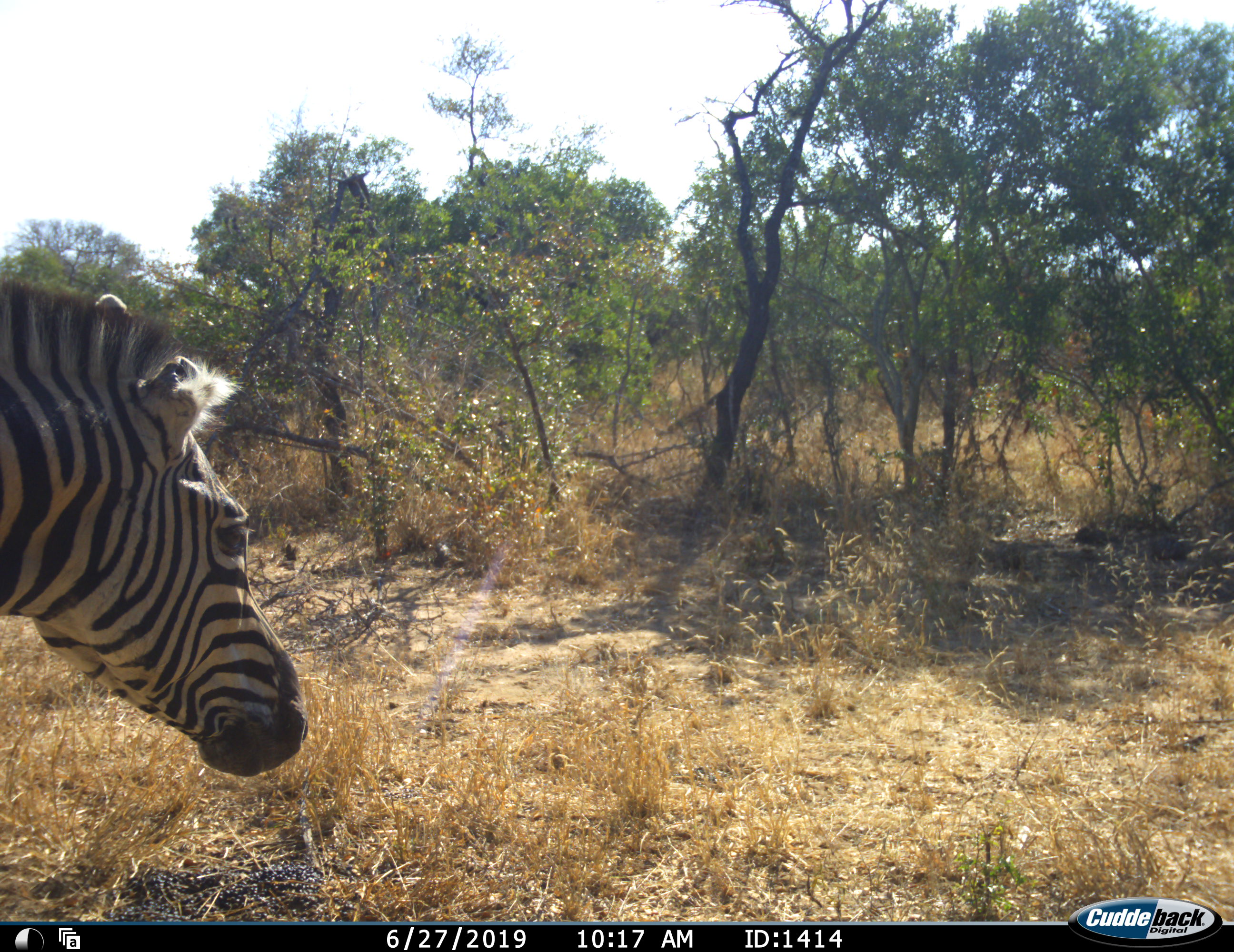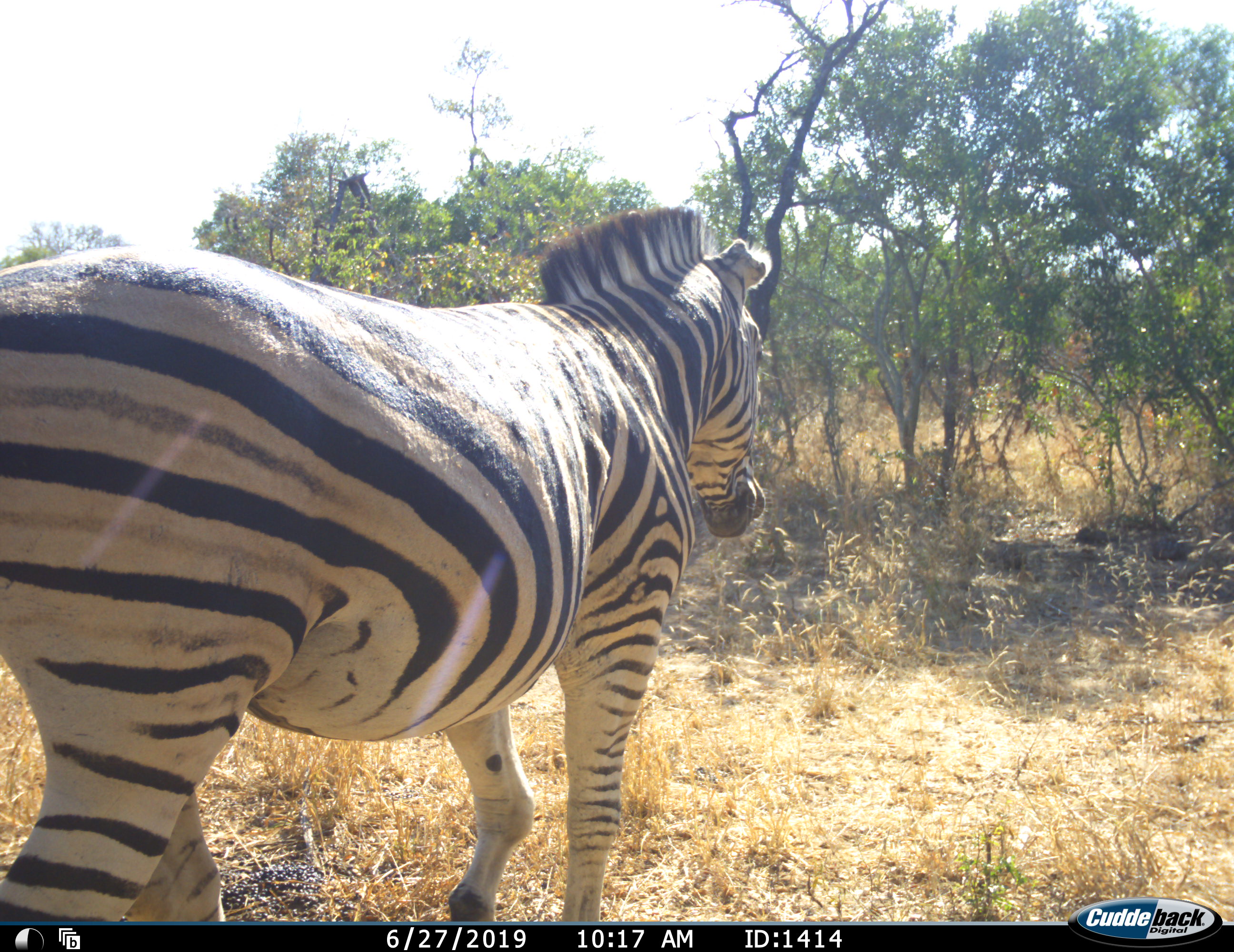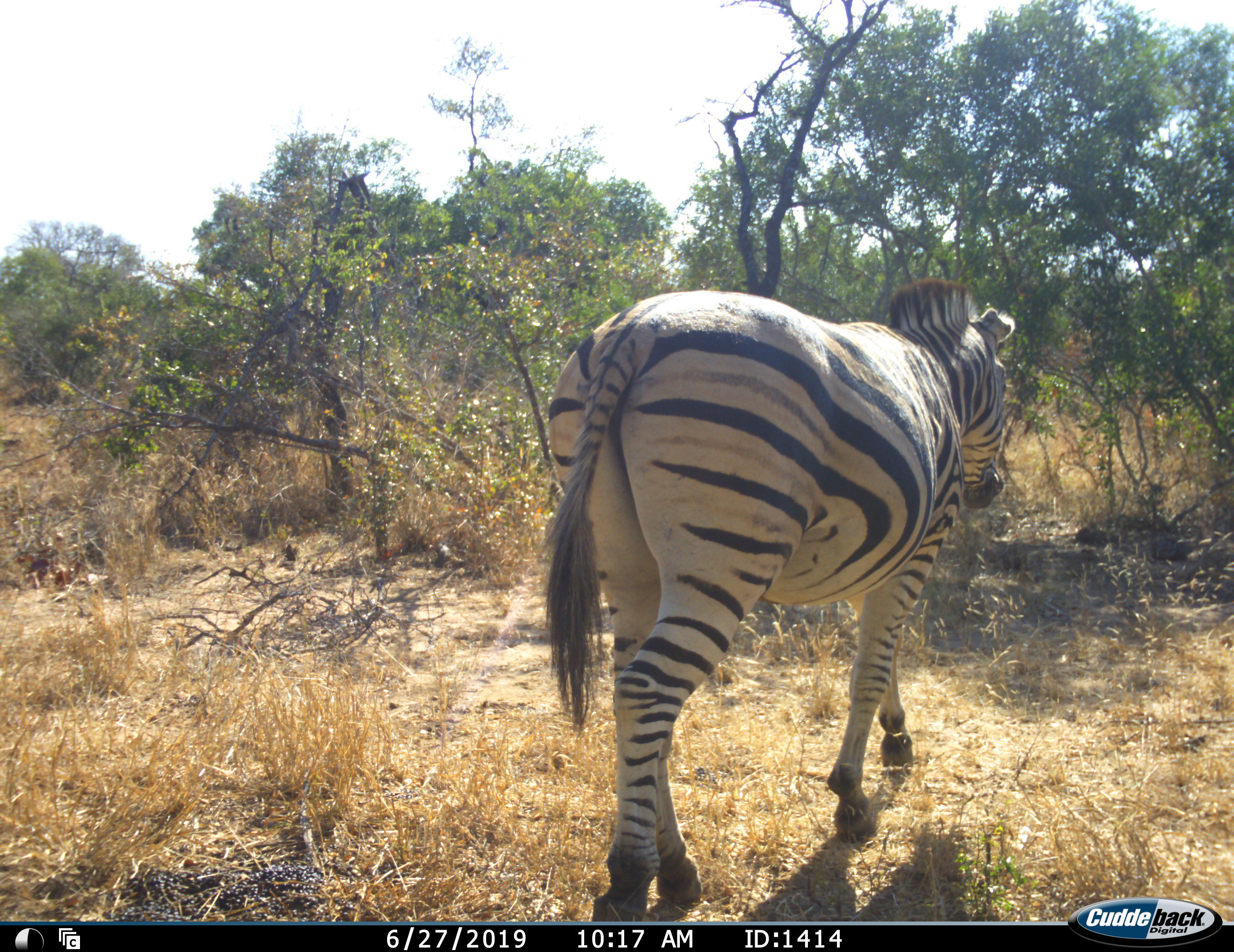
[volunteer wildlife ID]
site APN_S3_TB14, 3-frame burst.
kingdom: Animalia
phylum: Chordata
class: Mammalia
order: Perissodactyla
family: Equidae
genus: Equus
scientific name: Equus quagga burchellii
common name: burchell's zebra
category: zebraburchells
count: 1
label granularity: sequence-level